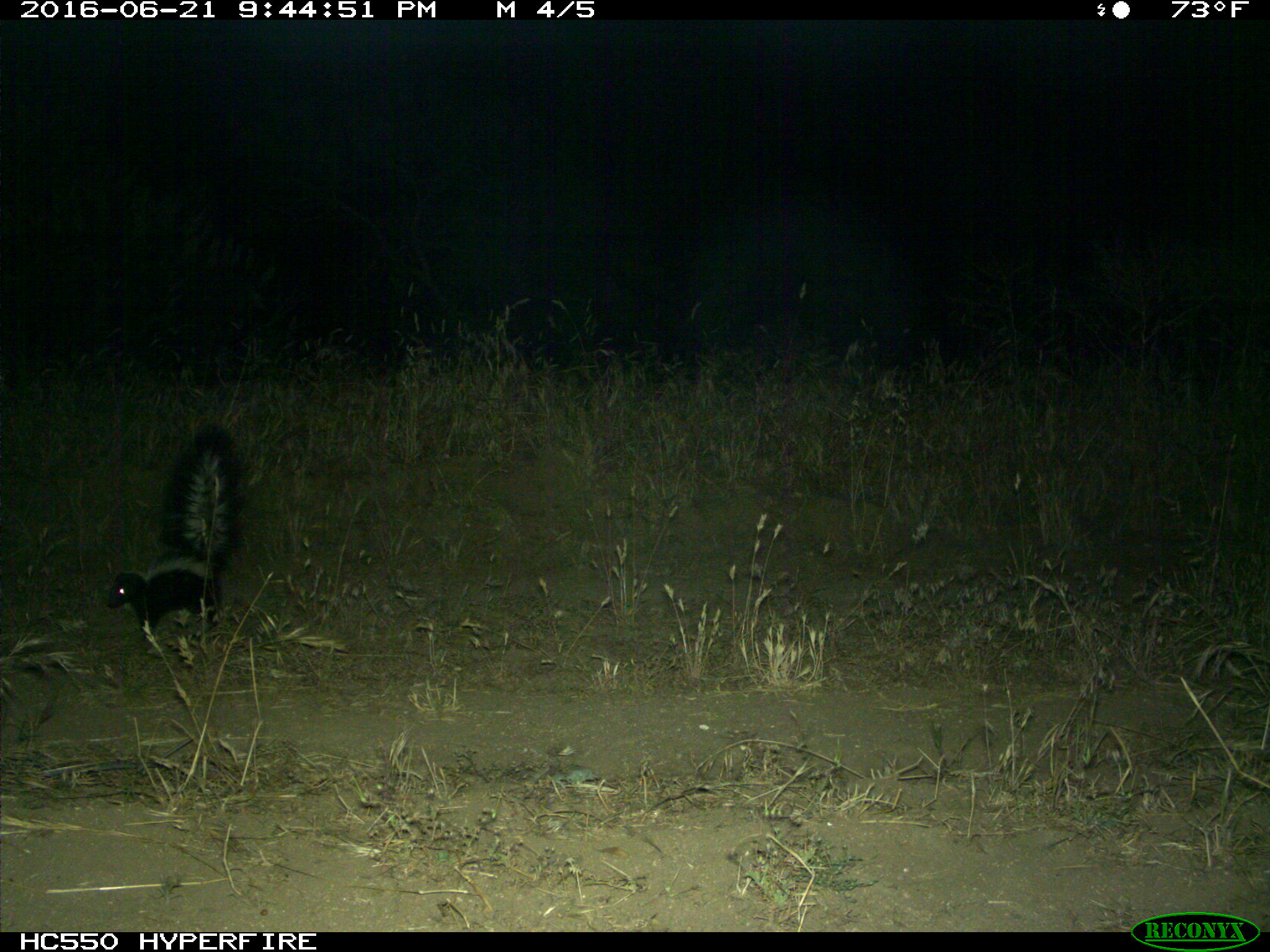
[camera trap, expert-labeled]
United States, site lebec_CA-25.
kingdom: Animalia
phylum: Chordata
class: Mammalia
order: Carnivora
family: Mephitidae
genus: Mephitis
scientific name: Mephitis mephitis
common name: striped skunk